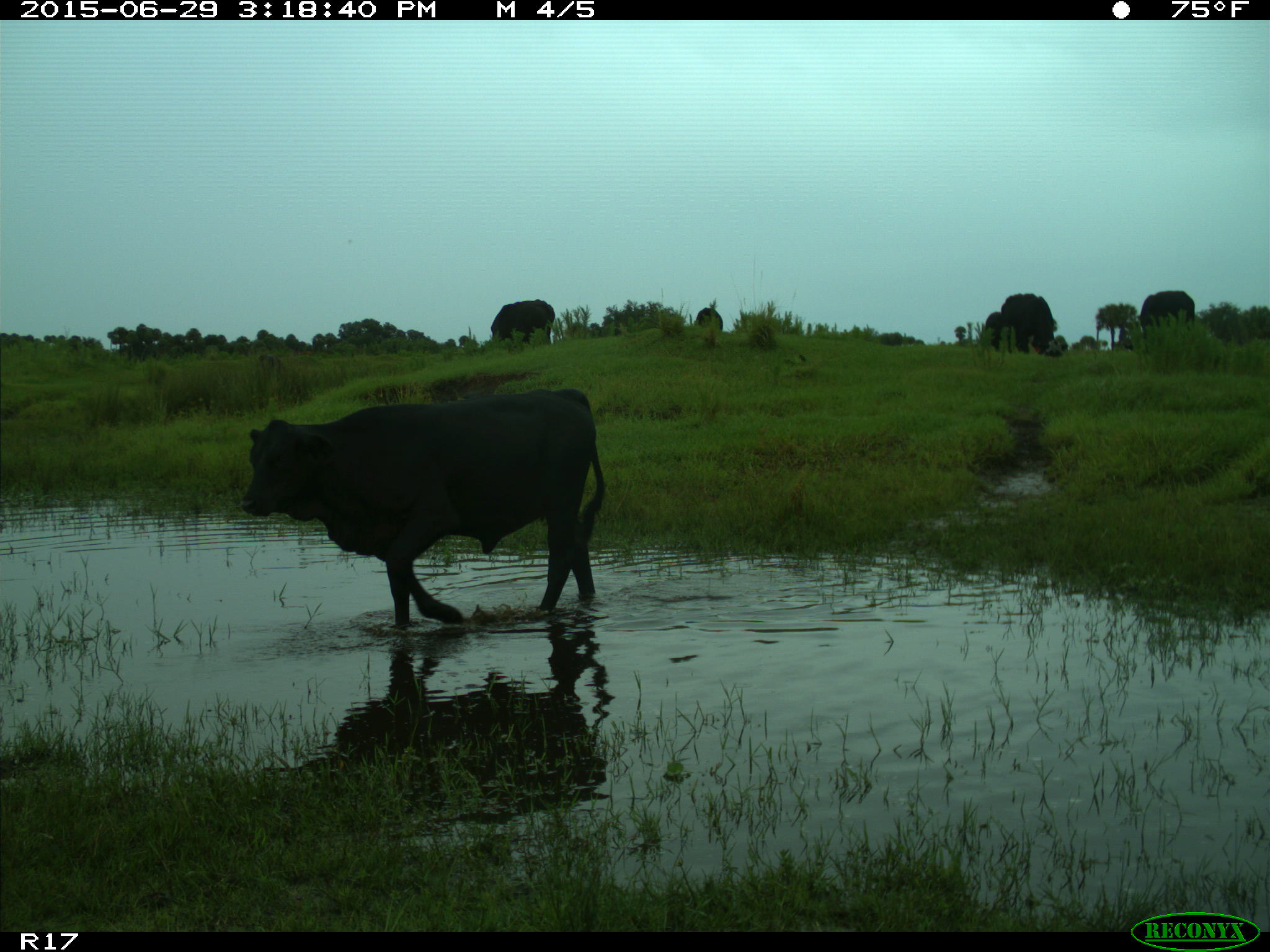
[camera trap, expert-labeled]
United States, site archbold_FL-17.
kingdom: Animalia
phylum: Chordata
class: Mammalia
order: Artiodactyla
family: Bovidae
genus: Bos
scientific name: Bos taurus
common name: domestic cow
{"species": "Bos taurus (domestic cow)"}